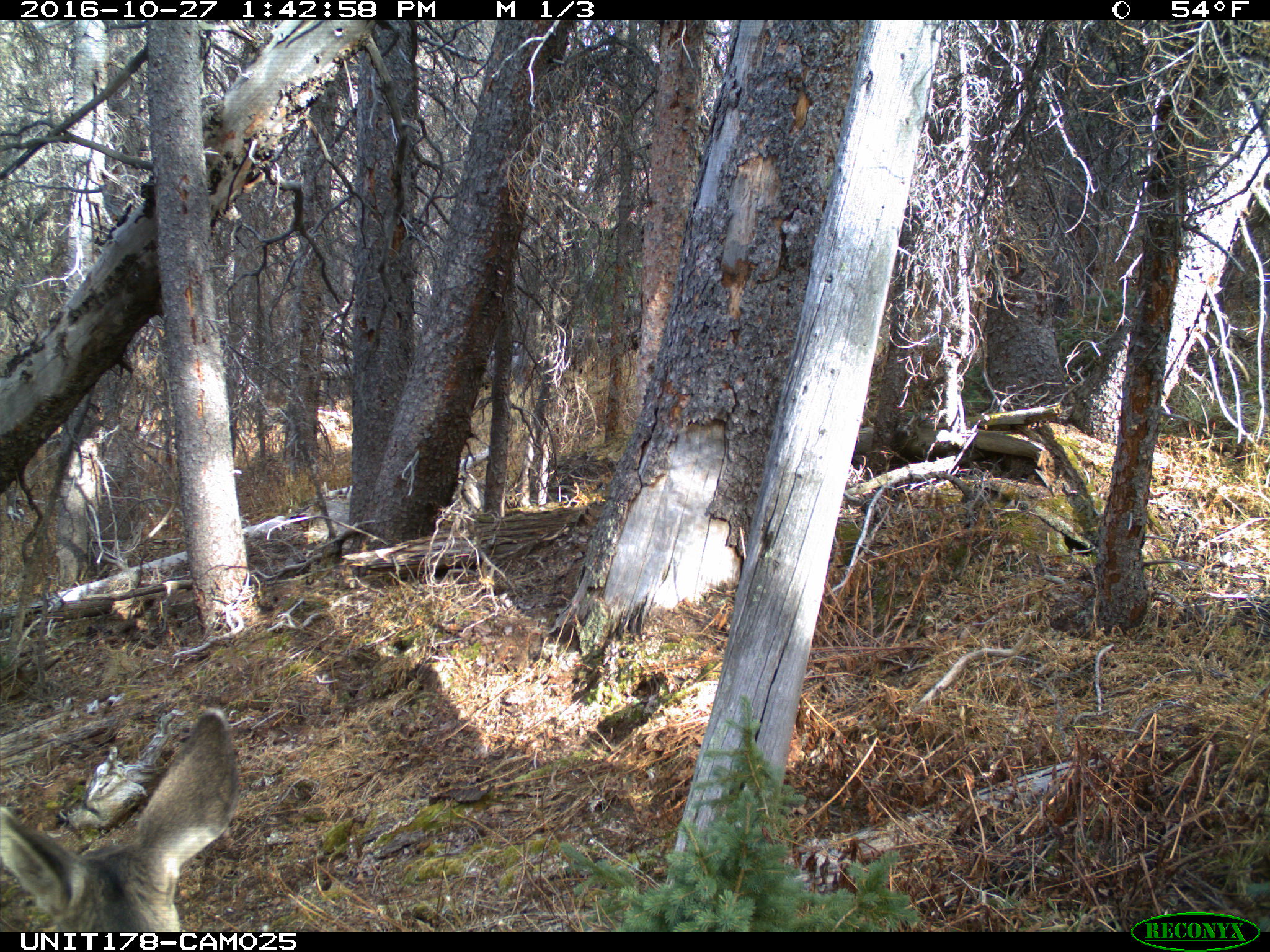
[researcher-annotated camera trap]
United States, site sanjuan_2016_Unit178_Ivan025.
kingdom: Animalia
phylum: Chordata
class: Mammalia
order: Artiodactyla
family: Cervidae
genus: Odocoileus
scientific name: Odocoileus hemionus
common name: mule deer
Odocoileus hemionus (mule deer).